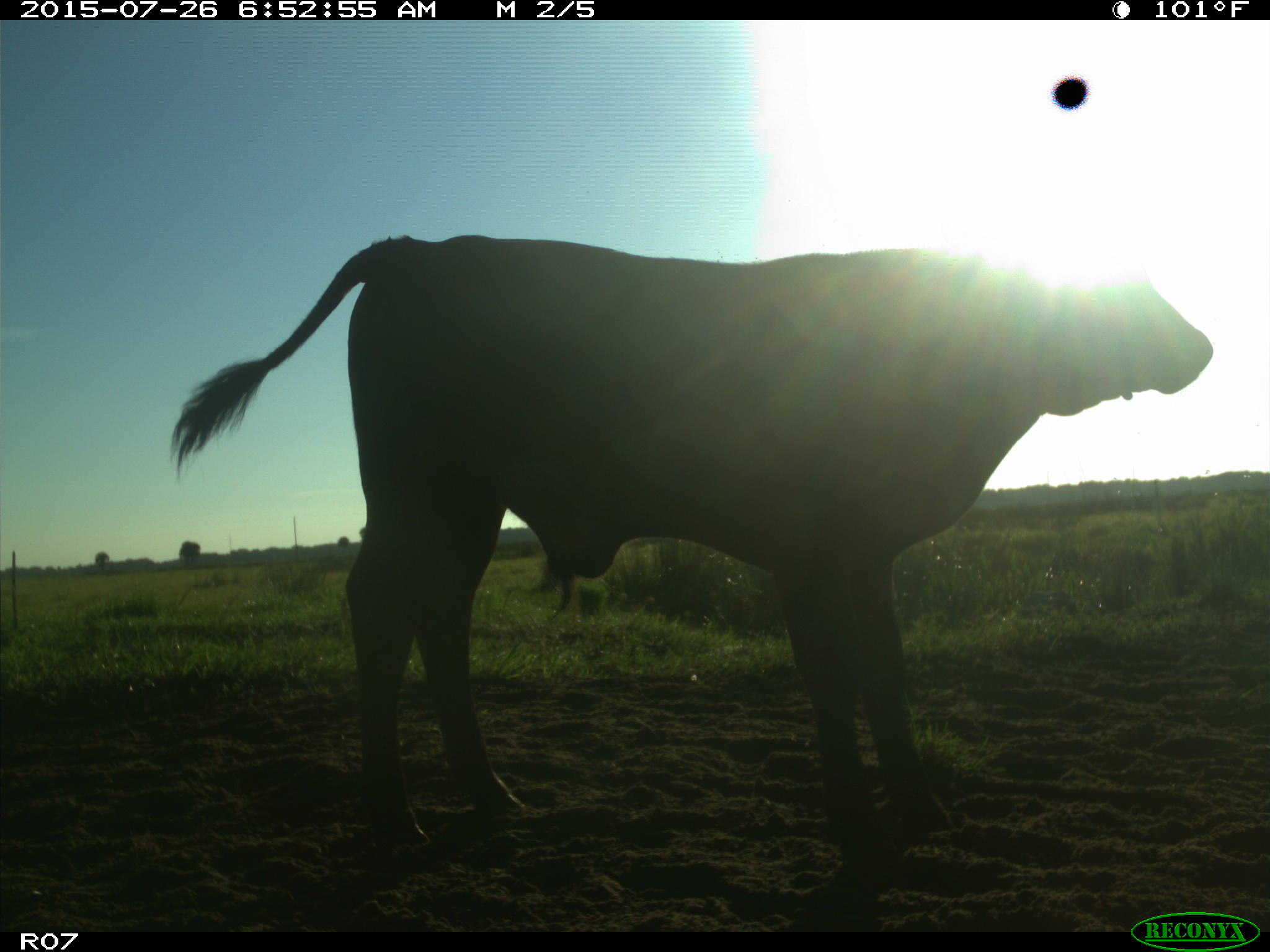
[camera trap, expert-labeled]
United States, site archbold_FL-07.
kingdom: Animalia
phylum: Chordata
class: Mammalia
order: Artiodactyla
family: Bovidae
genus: Bos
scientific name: Bos taurus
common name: domestic cow